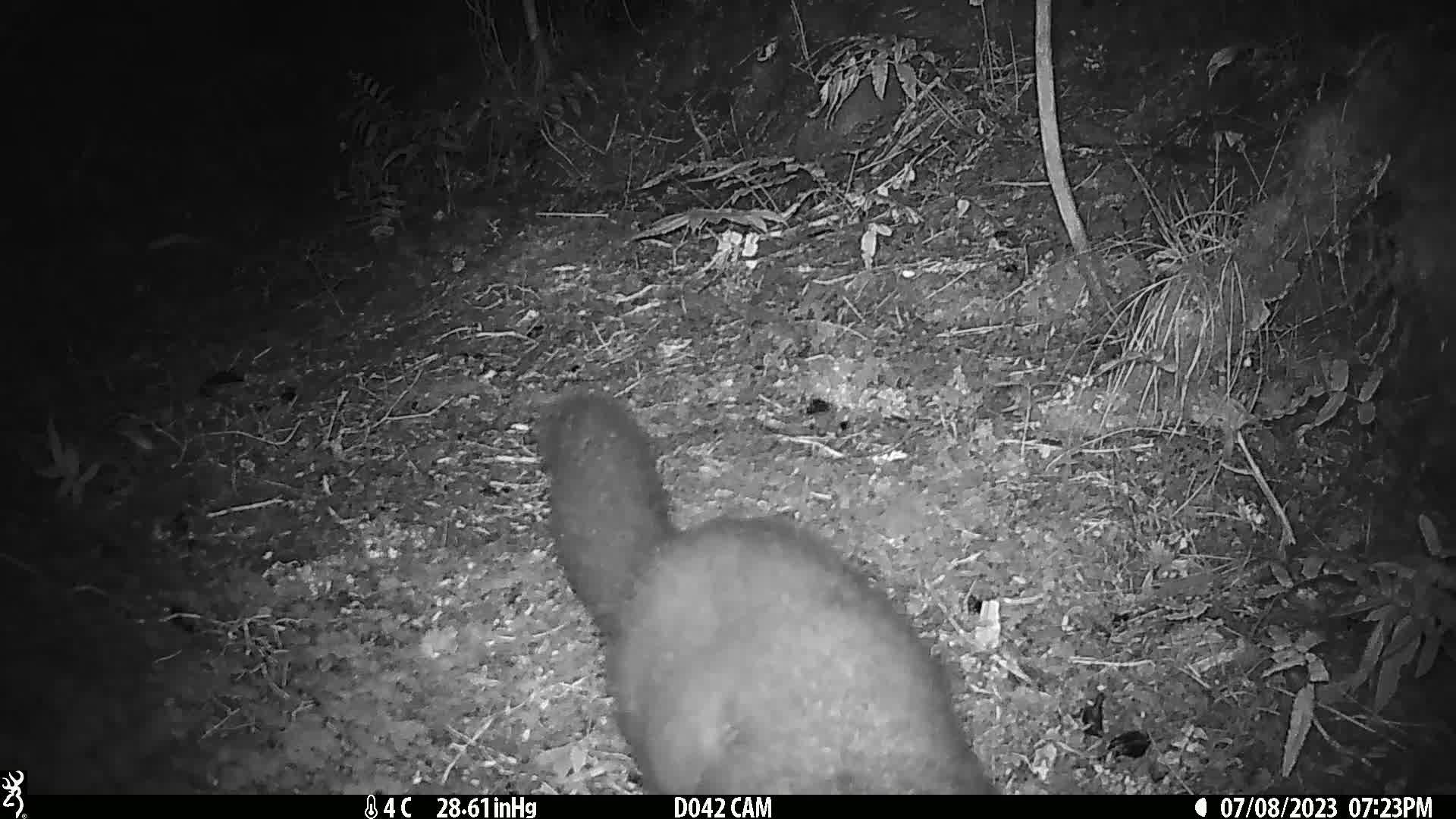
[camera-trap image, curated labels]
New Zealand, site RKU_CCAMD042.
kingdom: Animalia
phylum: Chordata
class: Mammalia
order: Diprotodontia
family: Phalangeridae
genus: Trichosurus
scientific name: Trichosurus vulpecula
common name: common brushtail possum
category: possum